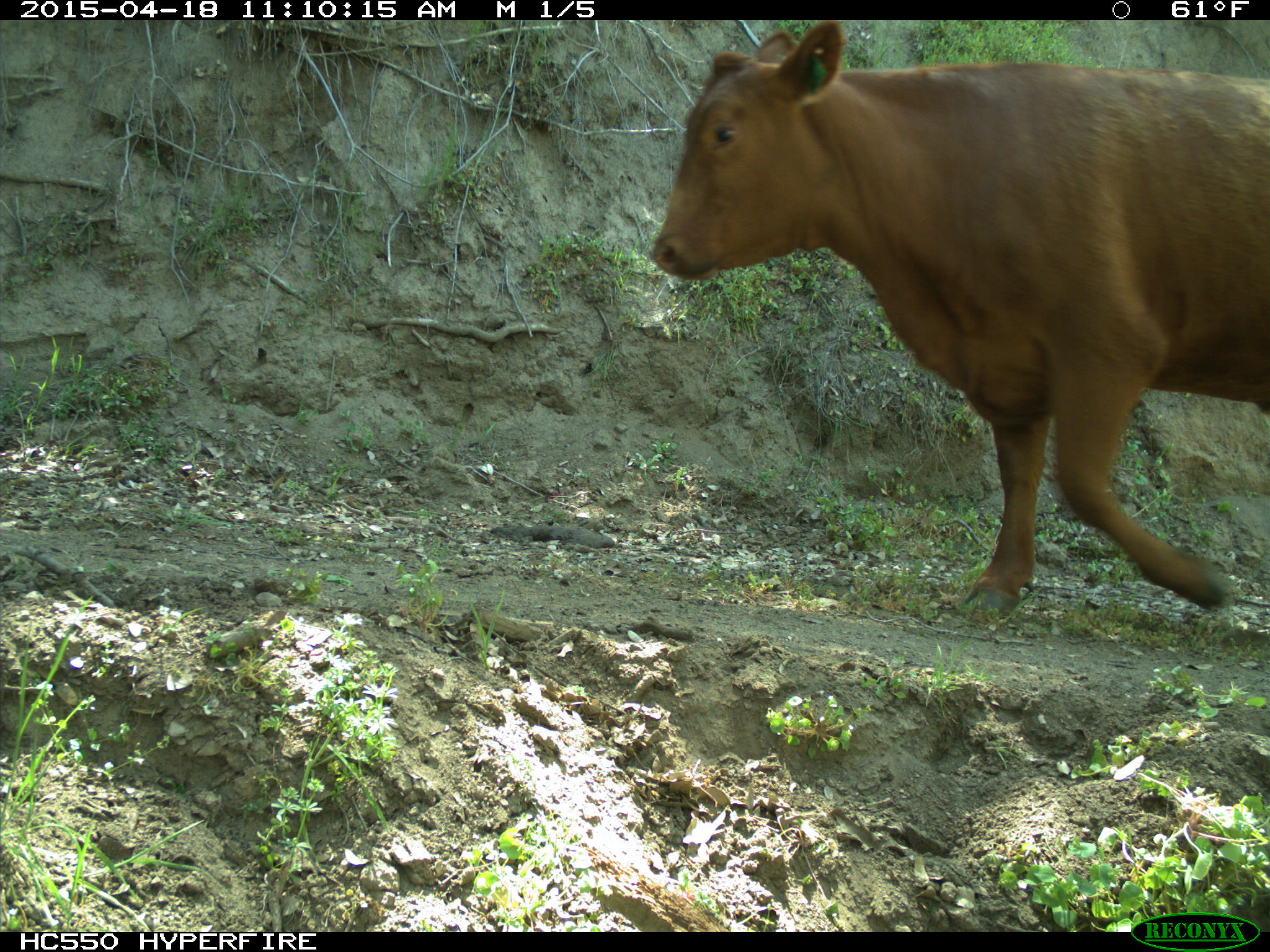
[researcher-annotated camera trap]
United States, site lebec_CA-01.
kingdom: Animalia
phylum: Chordata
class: Mammalia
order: Artiodactyla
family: Bovidae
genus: Bos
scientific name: Bos taurus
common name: domestic cow